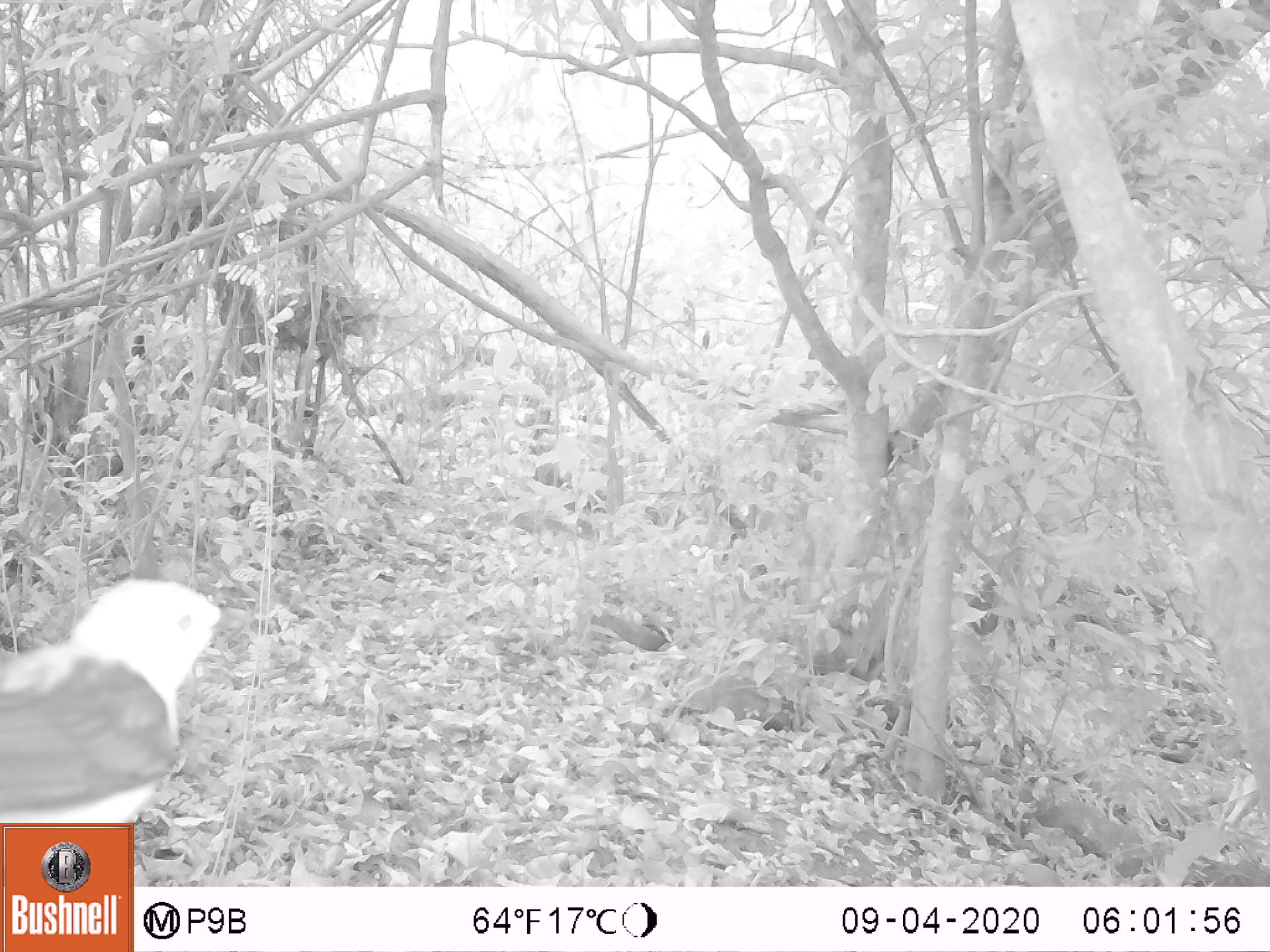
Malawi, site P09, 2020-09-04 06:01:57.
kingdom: Animalia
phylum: Chordata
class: Aves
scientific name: Aves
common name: bird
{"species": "bird (Aves)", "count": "1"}